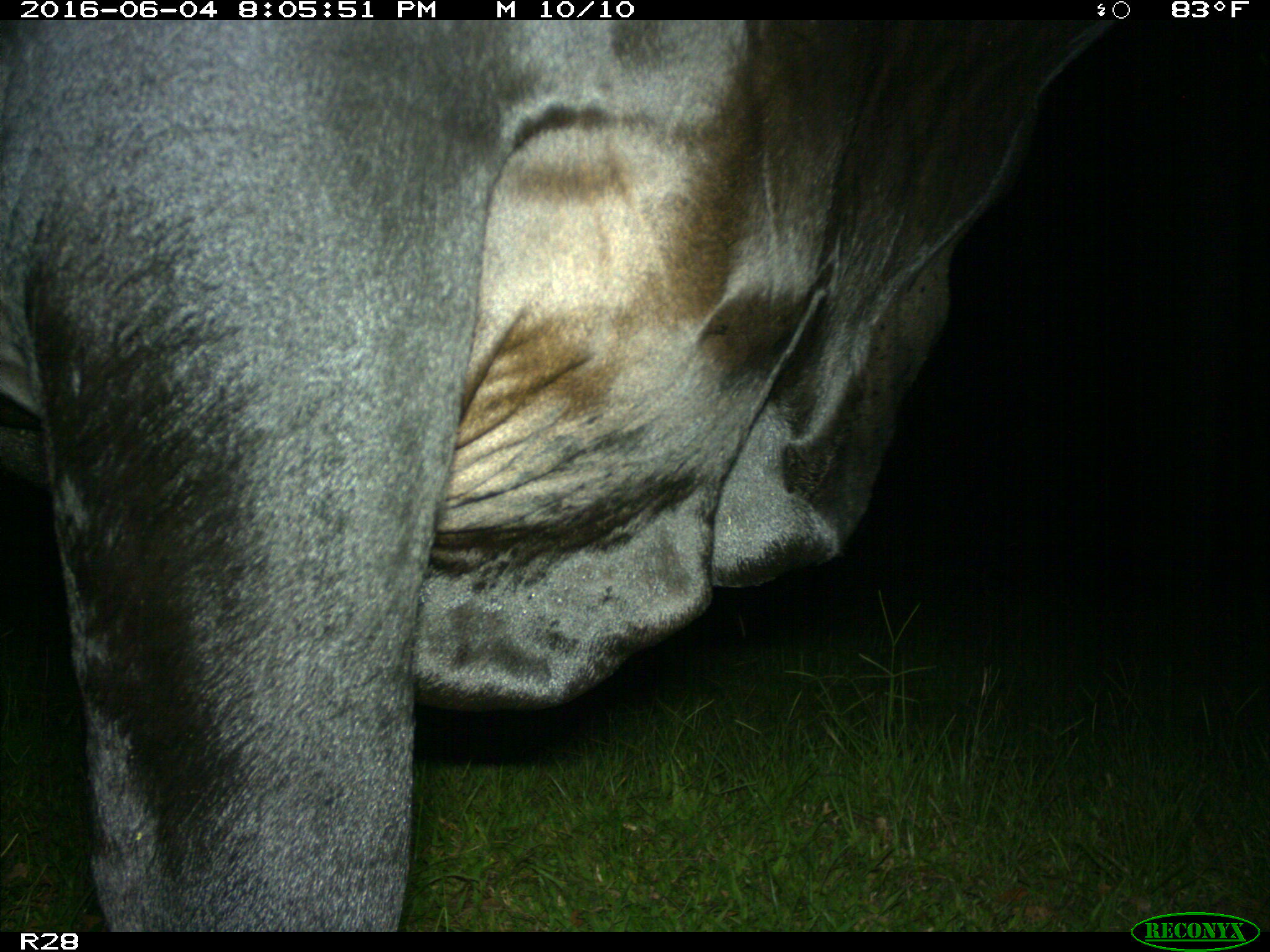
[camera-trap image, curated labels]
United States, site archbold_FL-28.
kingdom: Animalia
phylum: Chordata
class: Mammalia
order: Artiodactyla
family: Bovidae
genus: Bos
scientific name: Bos taurus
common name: domestic cow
Bos taurus (domestic cow).